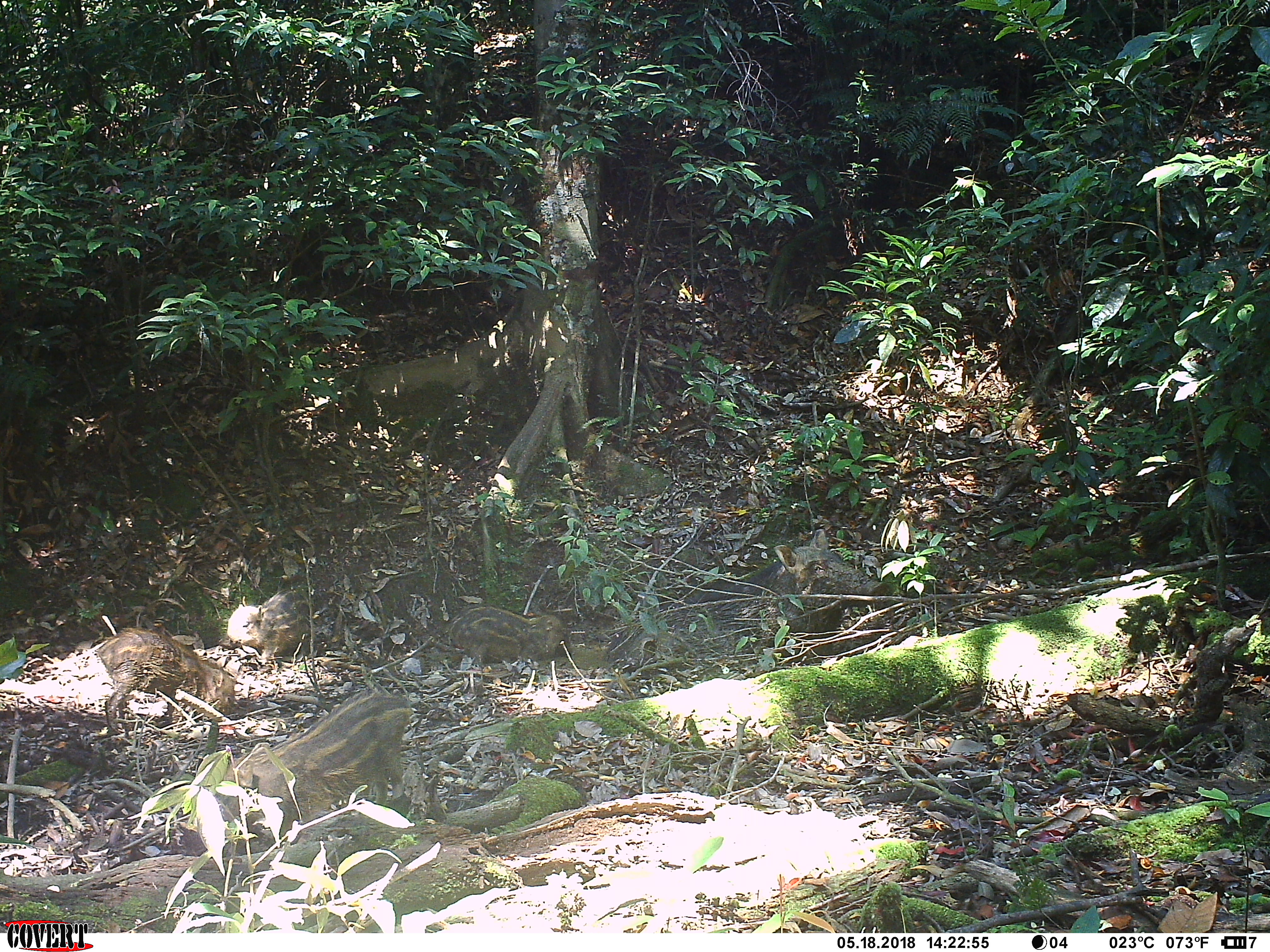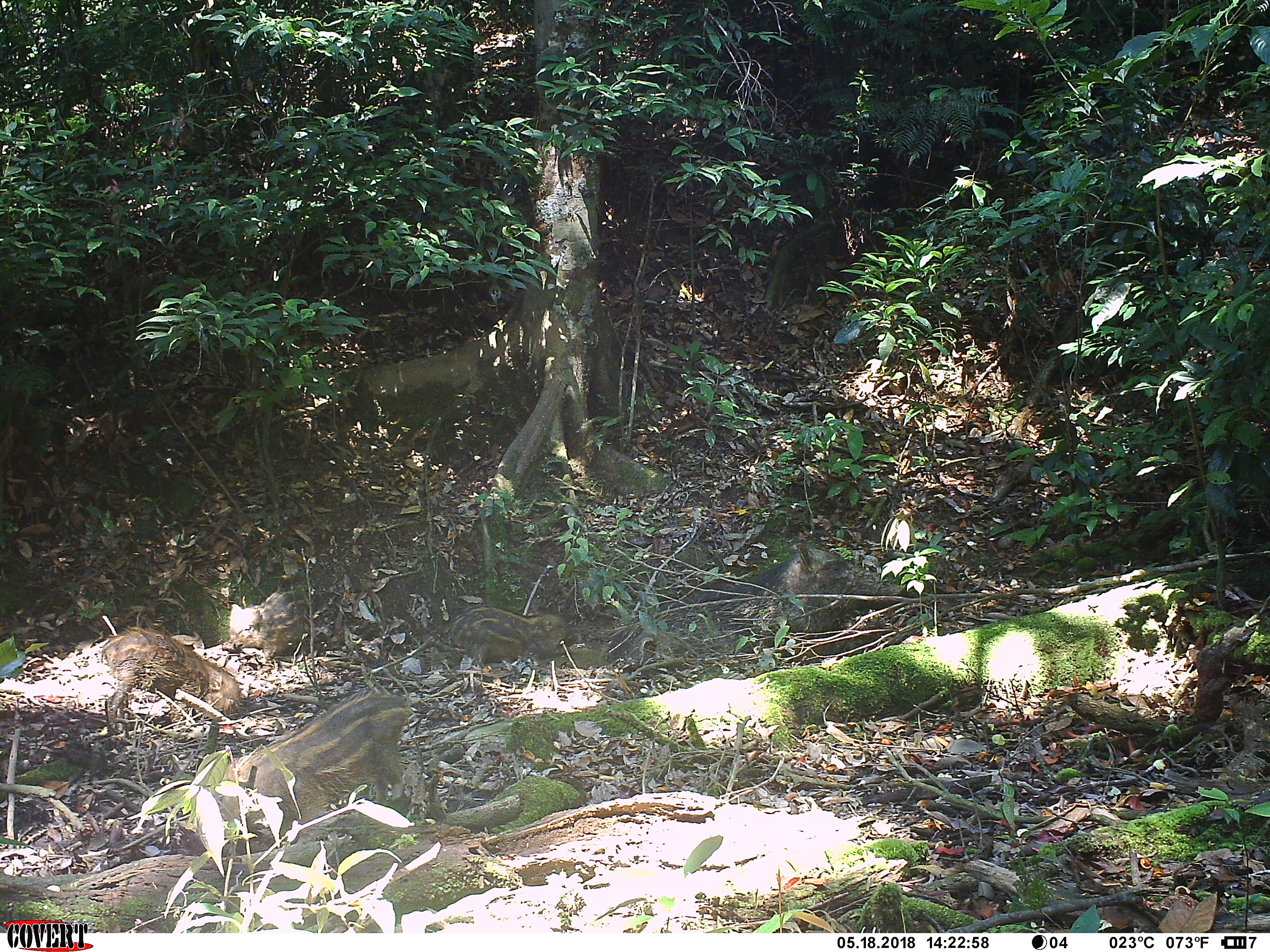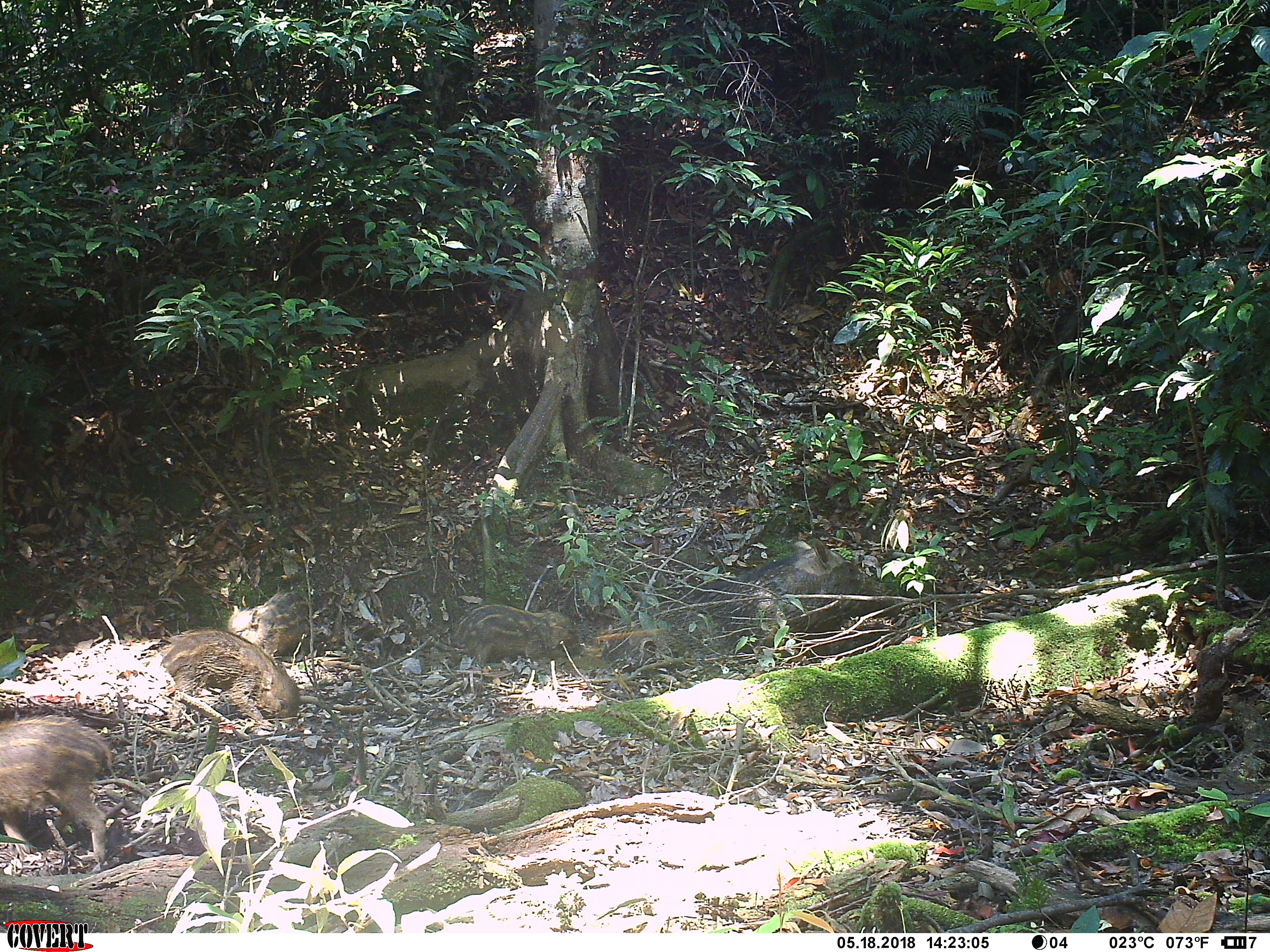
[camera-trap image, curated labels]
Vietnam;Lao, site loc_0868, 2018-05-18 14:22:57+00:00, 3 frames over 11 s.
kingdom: Animalia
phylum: Chordata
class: Mammalia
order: Artiodactyla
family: Suidae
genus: Sus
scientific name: Sus scrofa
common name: eurasian wild pig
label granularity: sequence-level